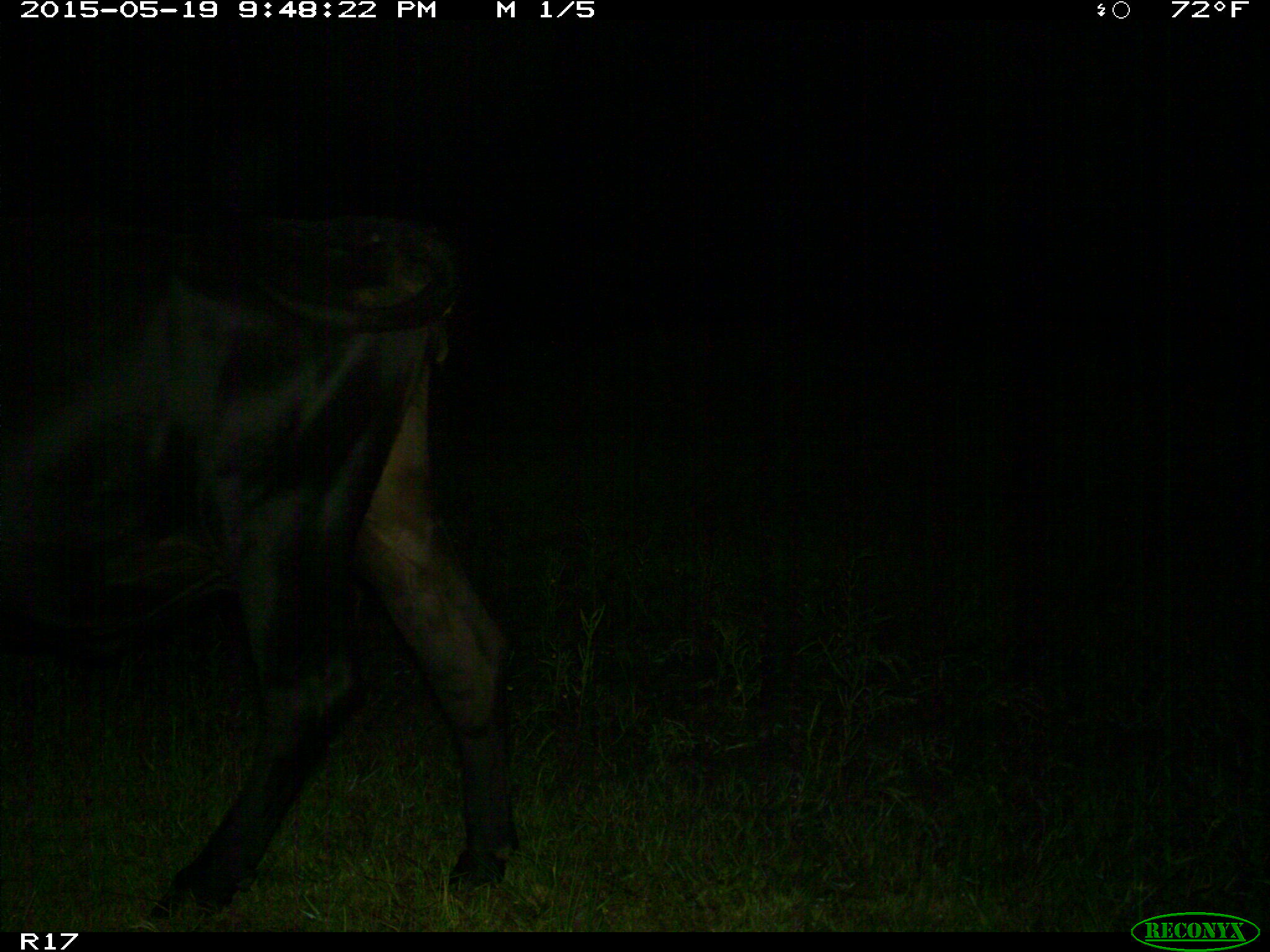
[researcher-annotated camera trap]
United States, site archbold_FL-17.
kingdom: Animalia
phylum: Chordata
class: Mammalia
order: Artiodactyla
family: Bovidae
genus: Bos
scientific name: Bos taurus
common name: domestic cow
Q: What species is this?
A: Bos taurus (domestic cow).